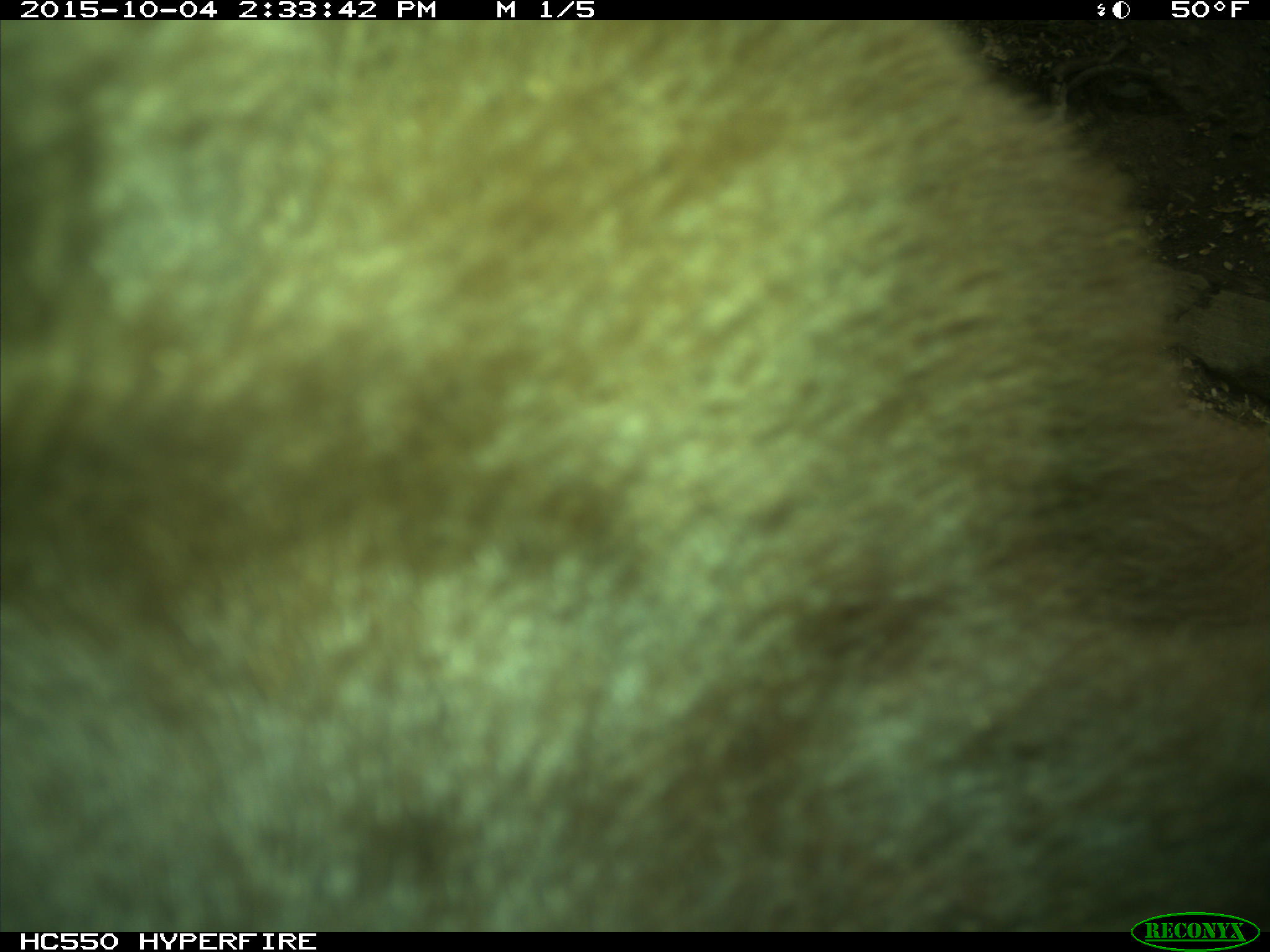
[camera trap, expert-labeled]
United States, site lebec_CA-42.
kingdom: Animalia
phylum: Chordata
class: Mammalia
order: Carnivora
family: Ursidae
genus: Ursus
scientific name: Ursus americanus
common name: american black bear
Ursus americanus (american black bear).